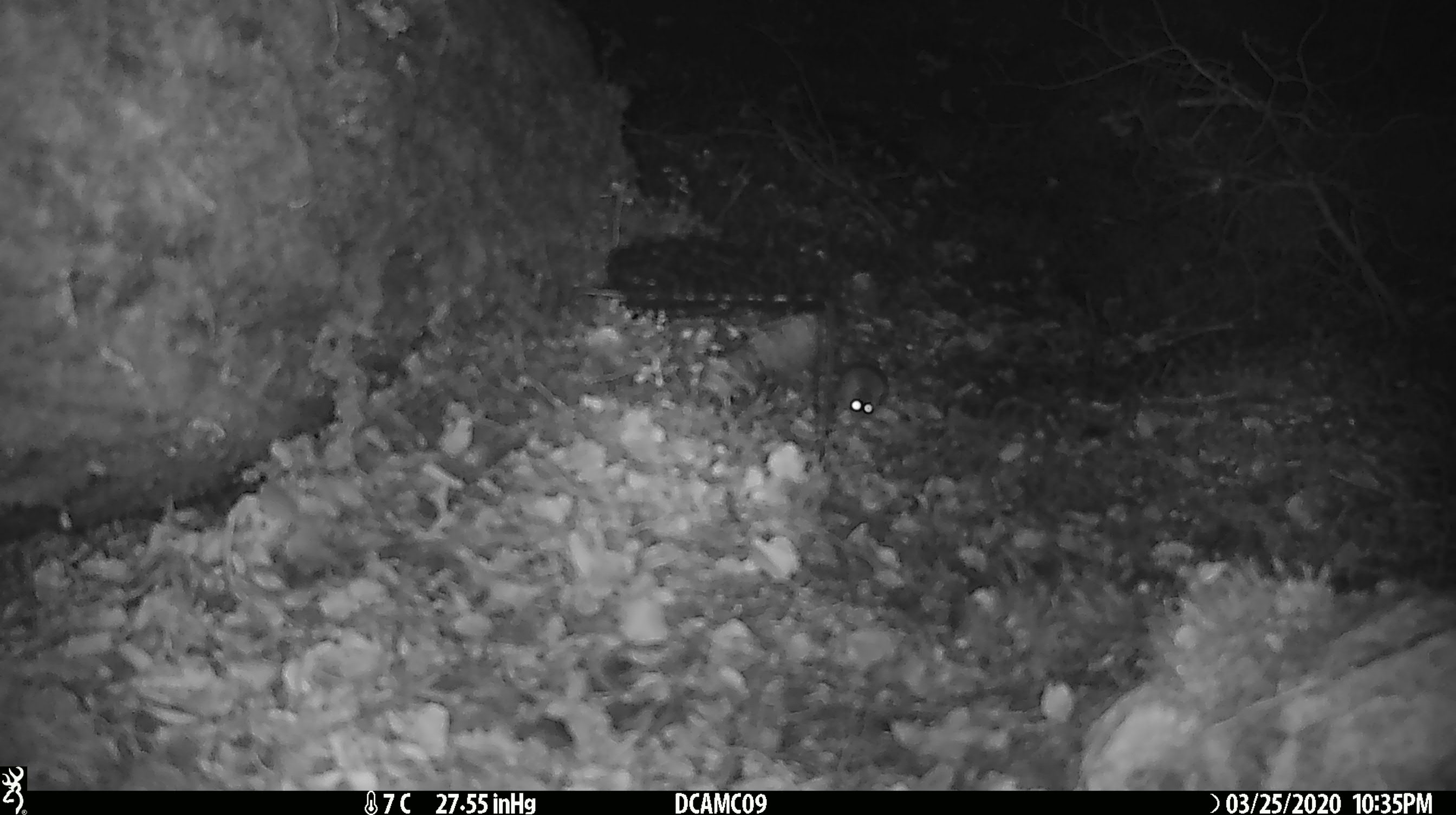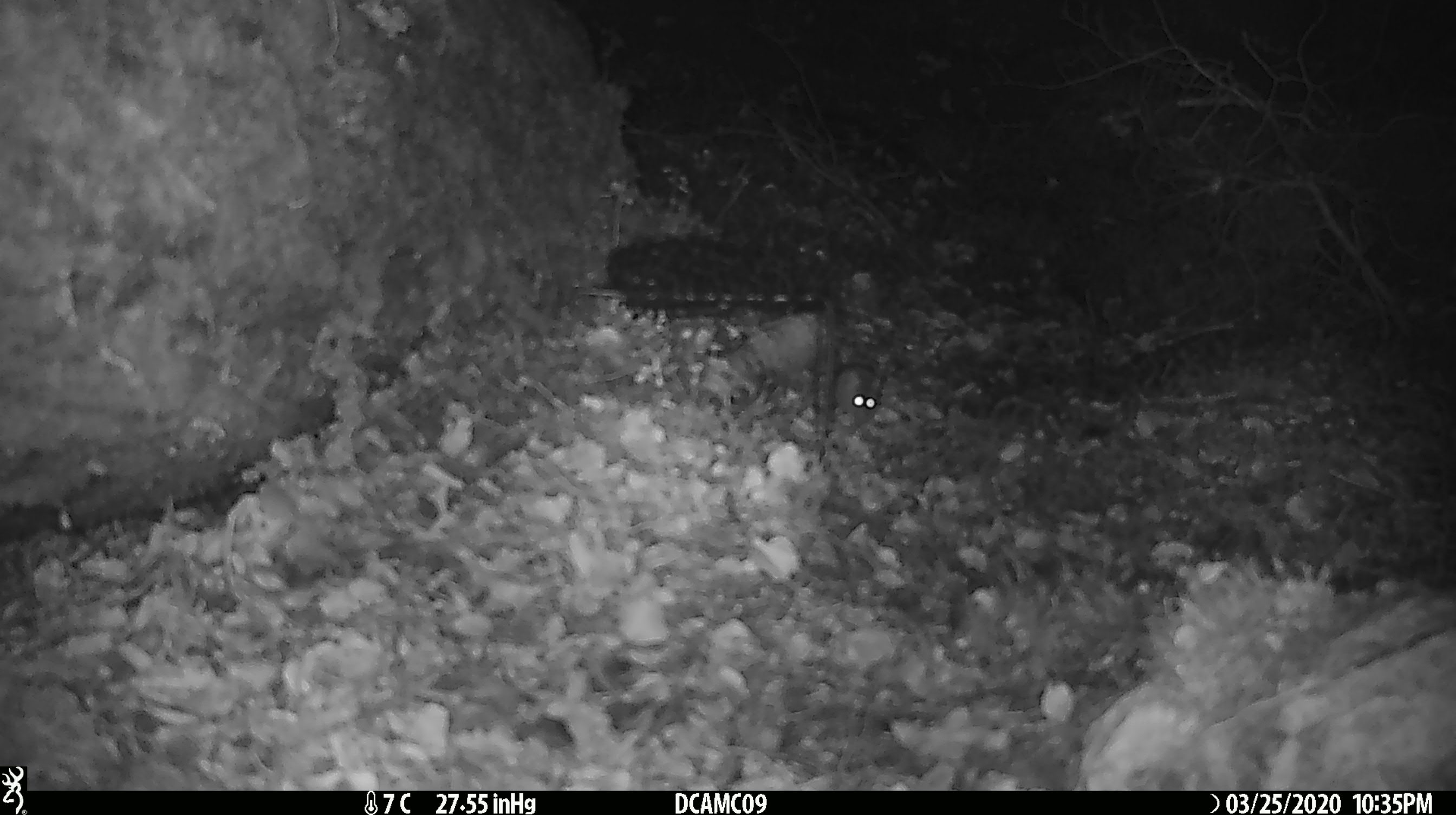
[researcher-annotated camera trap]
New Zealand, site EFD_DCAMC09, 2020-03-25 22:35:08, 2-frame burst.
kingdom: Animalia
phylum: Chordata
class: Mammalia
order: Rodentia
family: Muridae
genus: Mus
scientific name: Mus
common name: mouse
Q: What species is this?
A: Mouse (Mus).